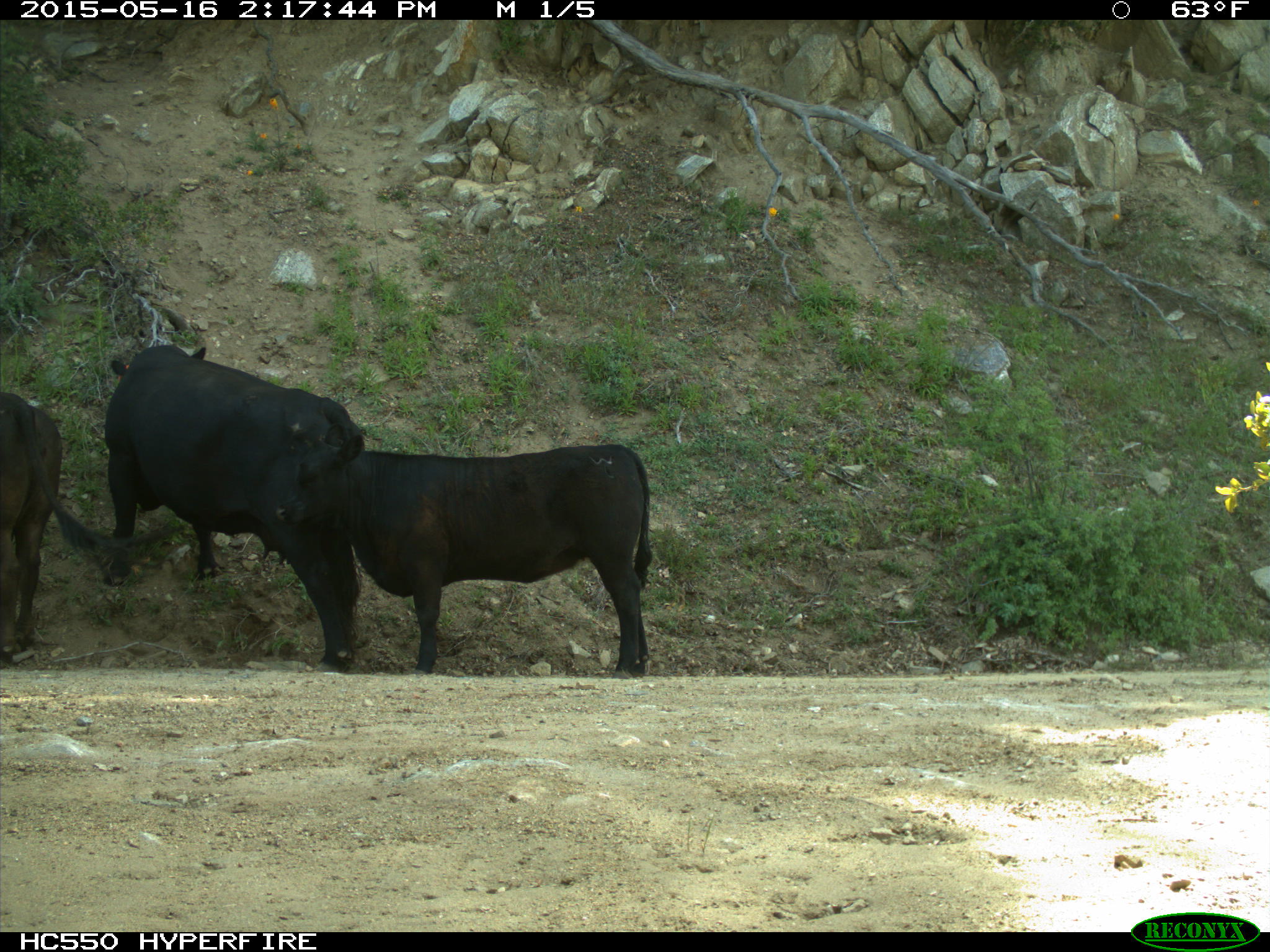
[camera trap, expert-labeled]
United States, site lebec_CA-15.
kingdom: Animalia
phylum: Chordata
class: Mammalia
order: Artiodactyla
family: Bovidae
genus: Bos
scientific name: Bos taurus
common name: domestic cow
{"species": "Bos taurus (domestic cow)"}